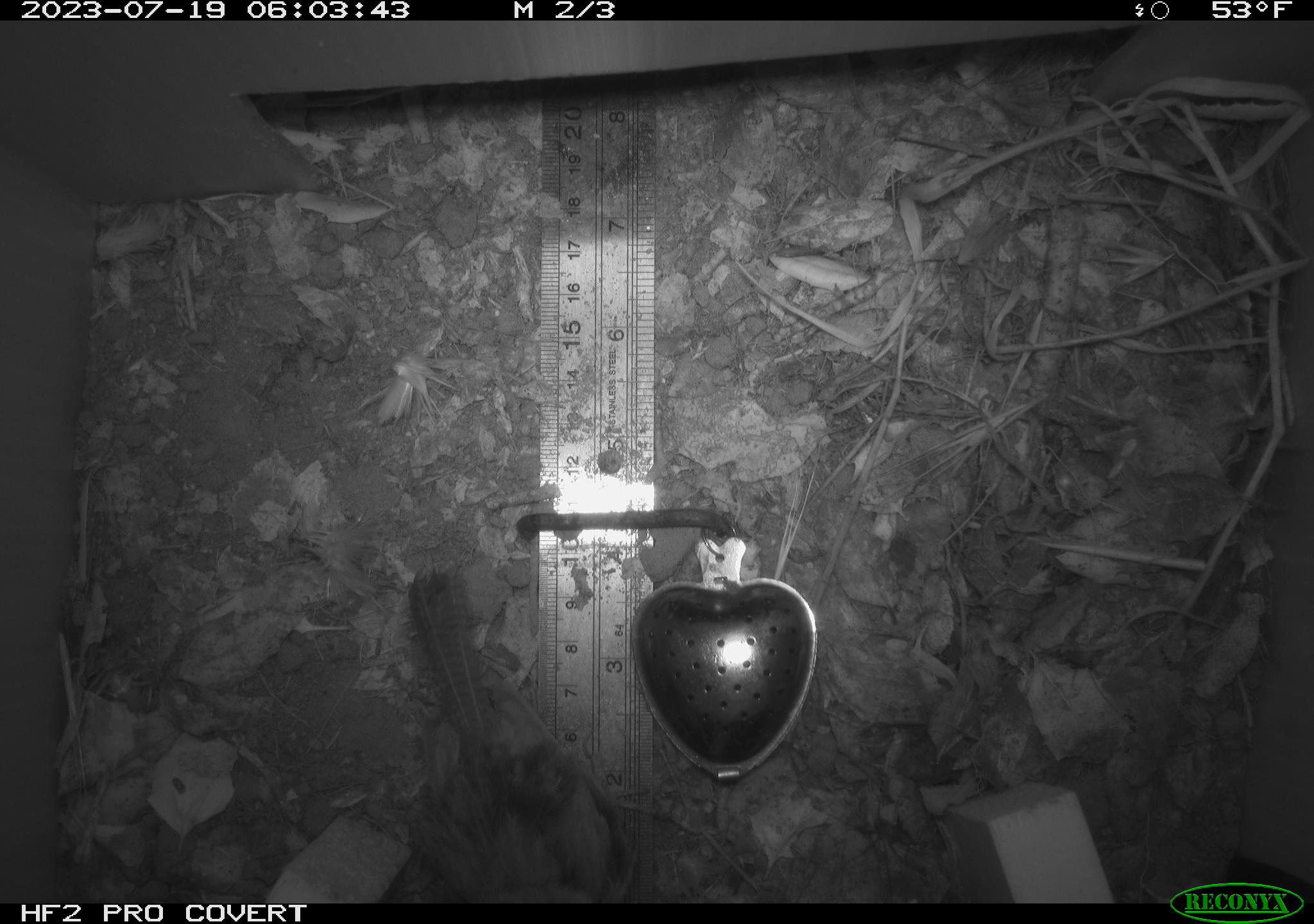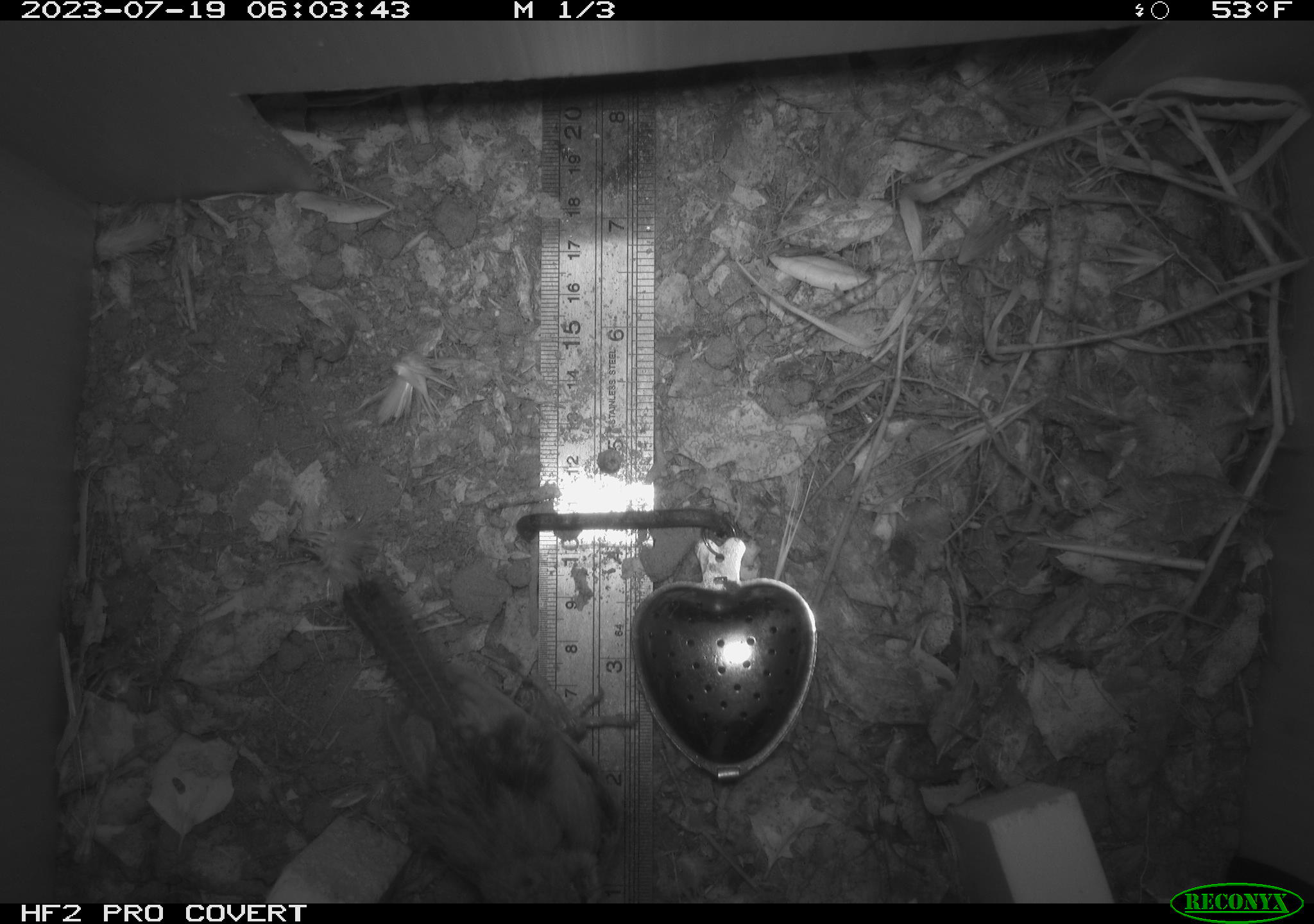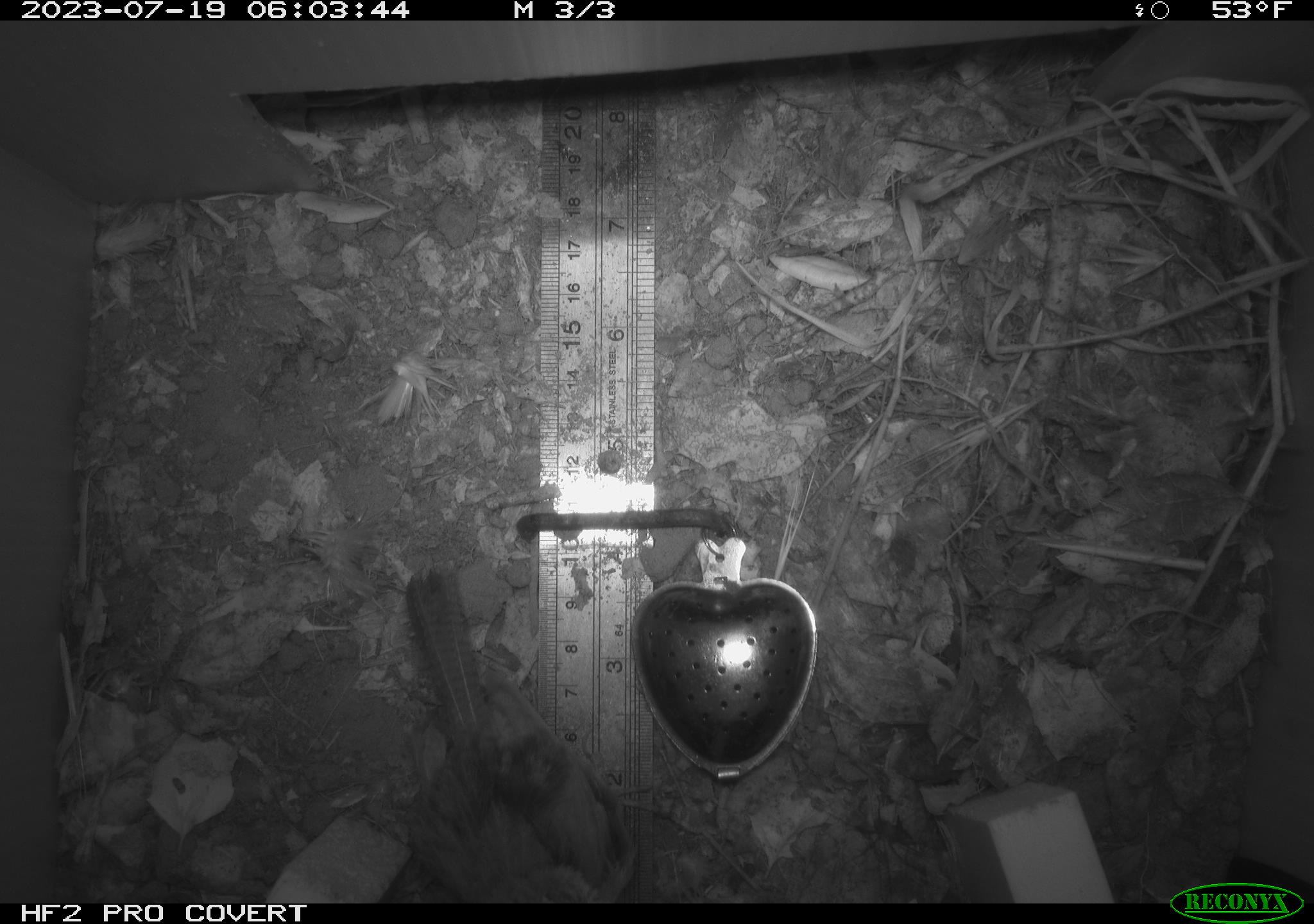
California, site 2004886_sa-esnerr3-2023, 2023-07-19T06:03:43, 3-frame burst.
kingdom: Animalia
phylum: Chordata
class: Aves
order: Passeriformes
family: Troglodytidae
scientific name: Troglodytidae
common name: wren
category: troglodytidae family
Troglodytidae family (wren) (Troglodytidae).